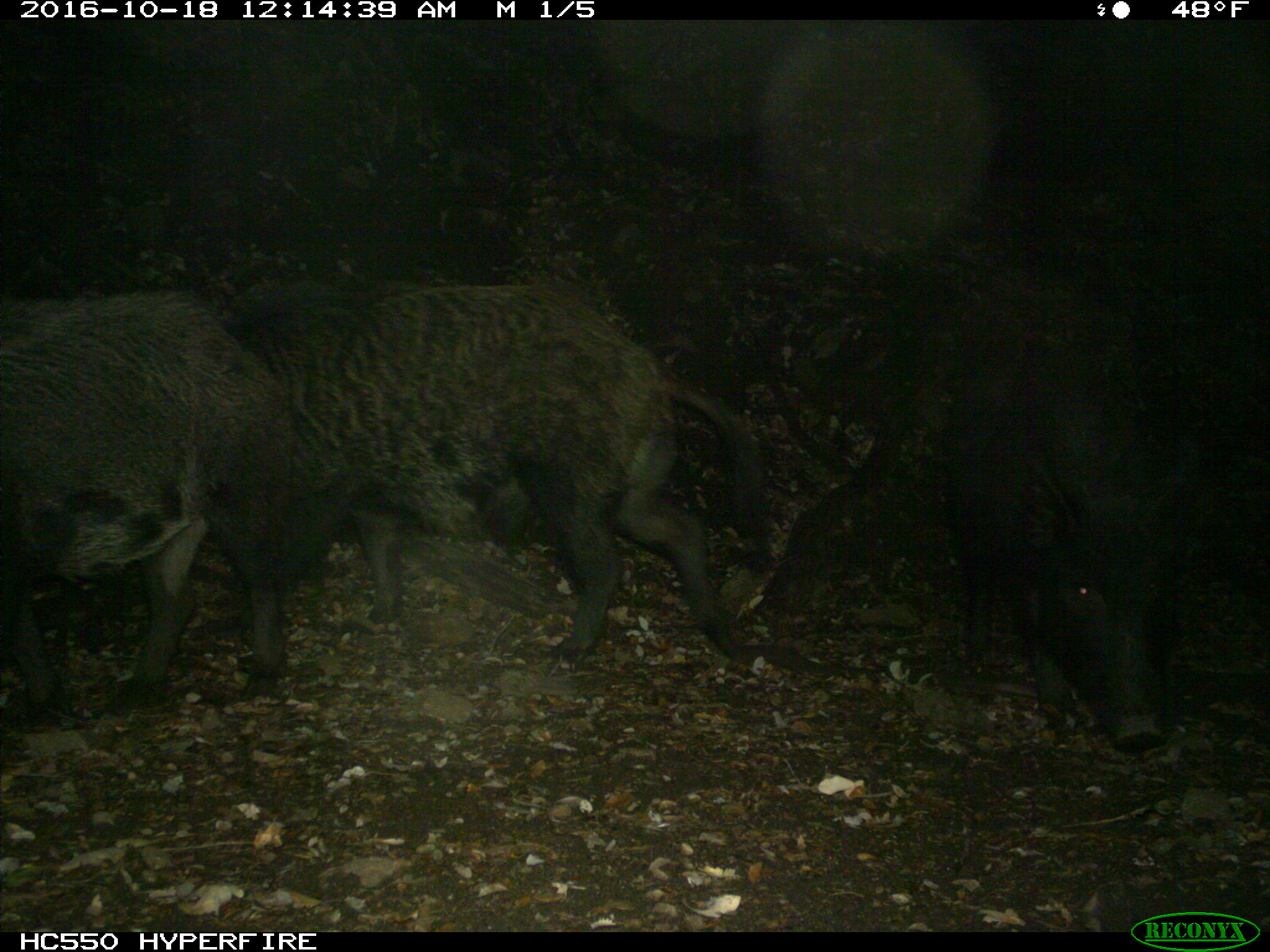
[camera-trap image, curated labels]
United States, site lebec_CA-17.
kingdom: Animalia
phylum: Chordata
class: Mammalia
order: Artiodactyla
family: Suidae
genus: Sus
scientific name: Sus scrofa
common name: wild boar